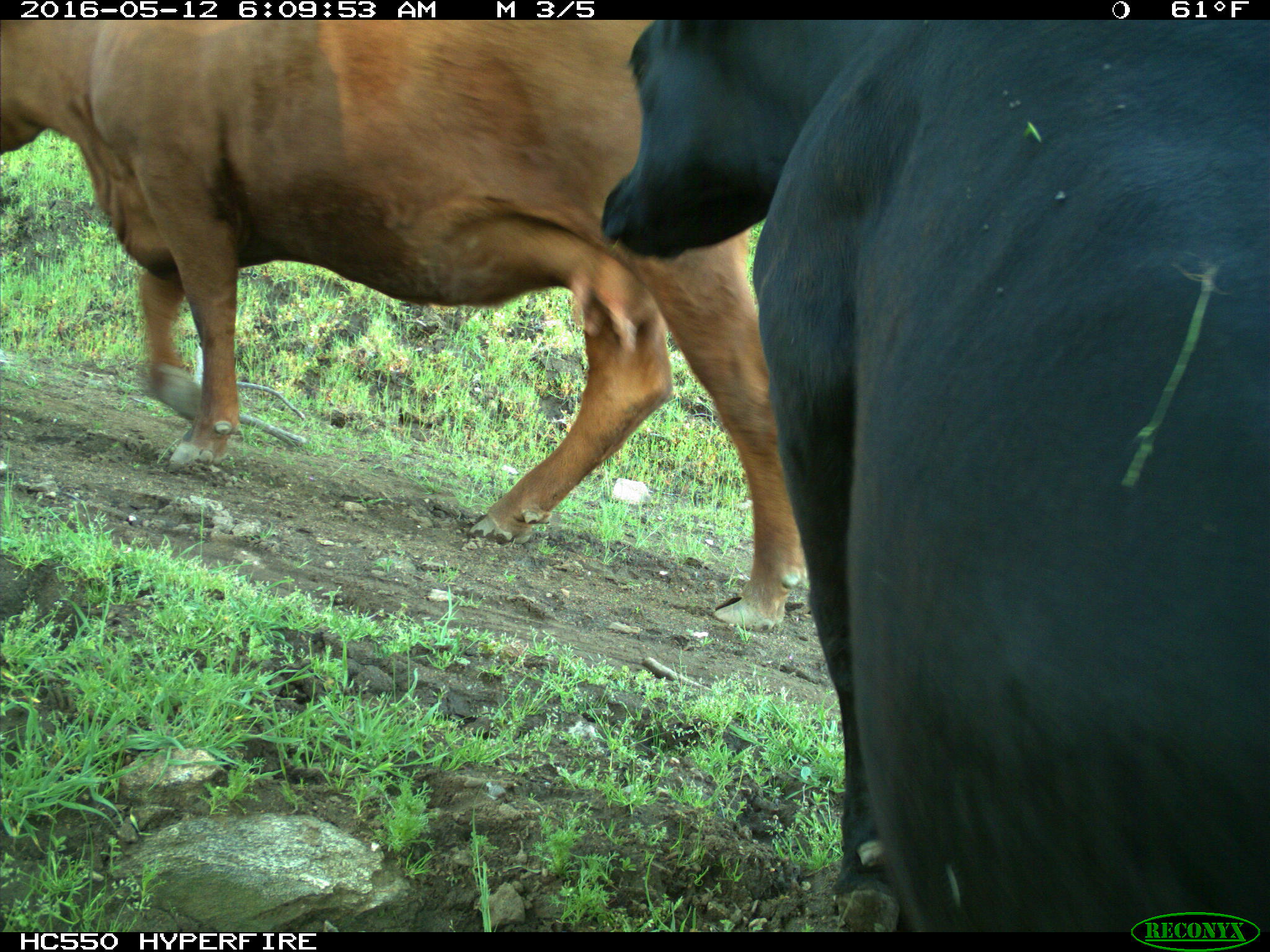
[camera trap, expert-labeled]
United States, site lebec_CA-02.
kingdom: Animalia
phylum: Chordata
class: Mammalia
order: Artiodactyla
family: Bovidae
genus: Bos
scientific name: Bos taurus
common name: domestic cow